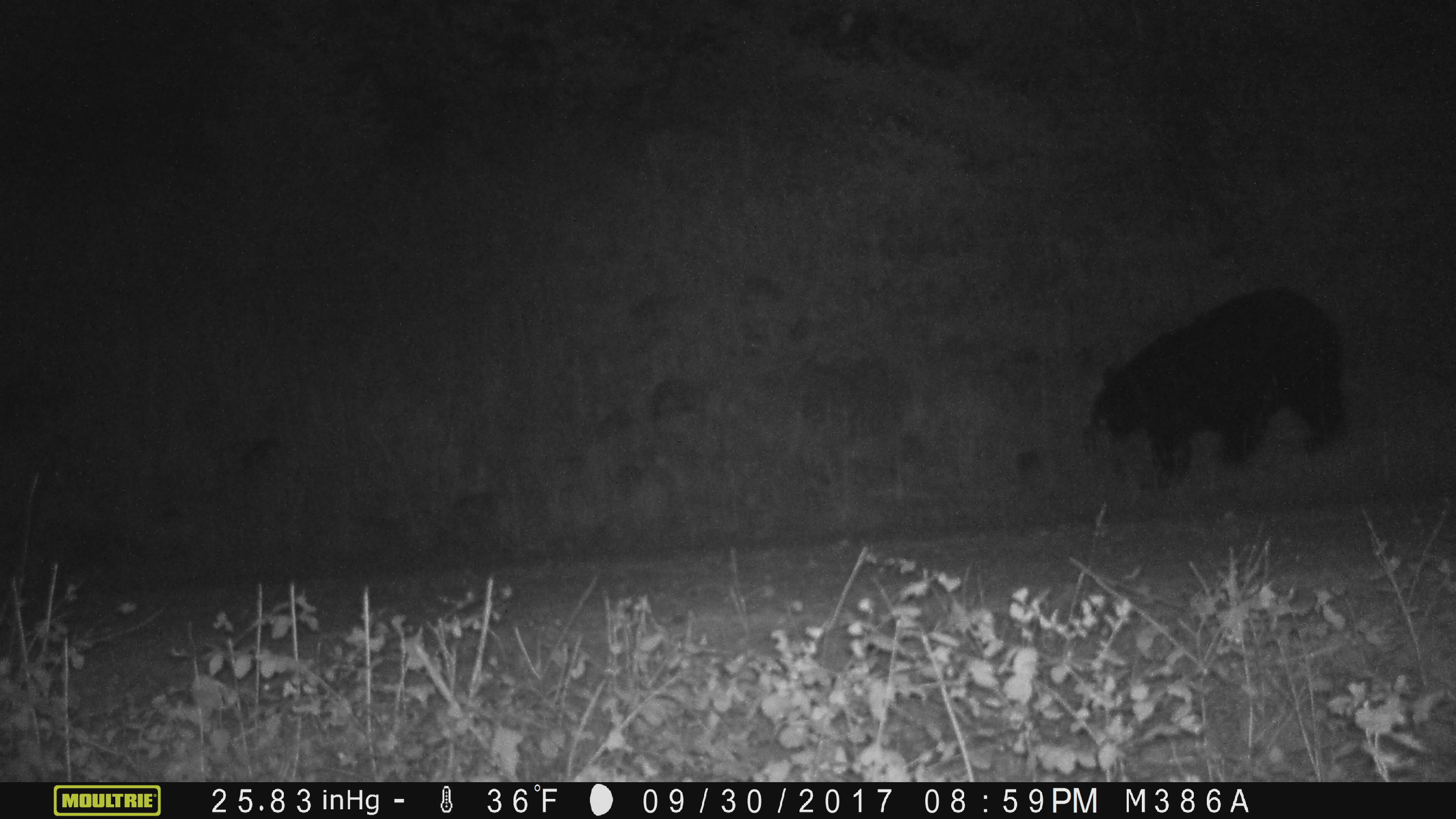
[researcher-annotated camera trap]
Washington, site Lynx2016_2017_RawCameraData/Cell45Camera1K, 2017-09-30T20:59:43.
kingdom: Animalia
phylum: Chordata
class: Mammalia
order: Carnivora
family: Ursidae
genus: Ursus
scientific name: Ursus americanus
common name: american black bear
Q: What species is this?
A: Ursus americanus (american black bear).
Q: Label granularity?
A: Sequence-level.